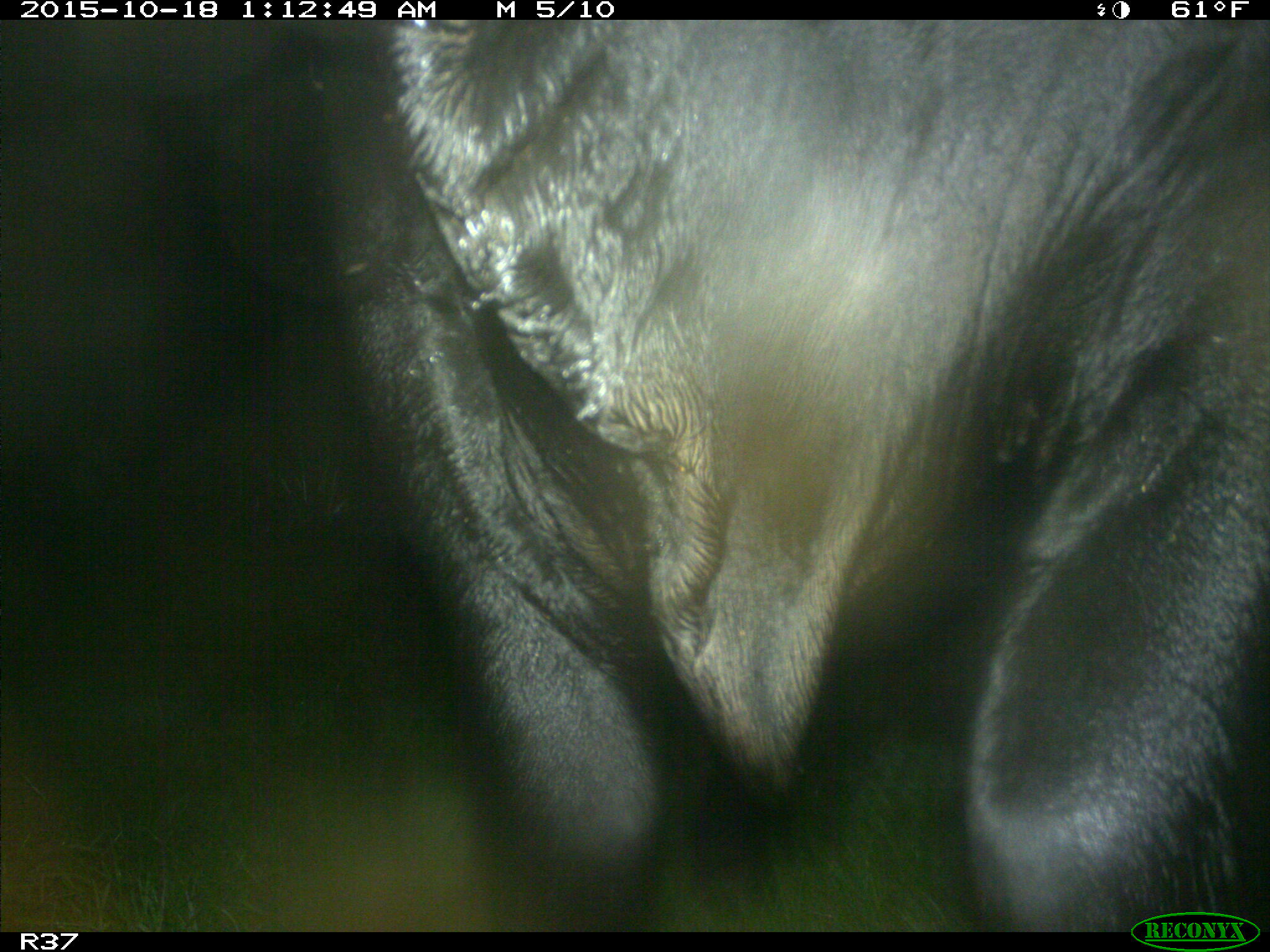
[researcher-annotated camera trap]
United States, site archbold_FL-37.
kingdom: Animalia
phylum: Chordata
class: Mammalia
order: Artiodactyla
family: Bovidae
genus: Bos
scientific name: Bos taurus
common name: domestic cow